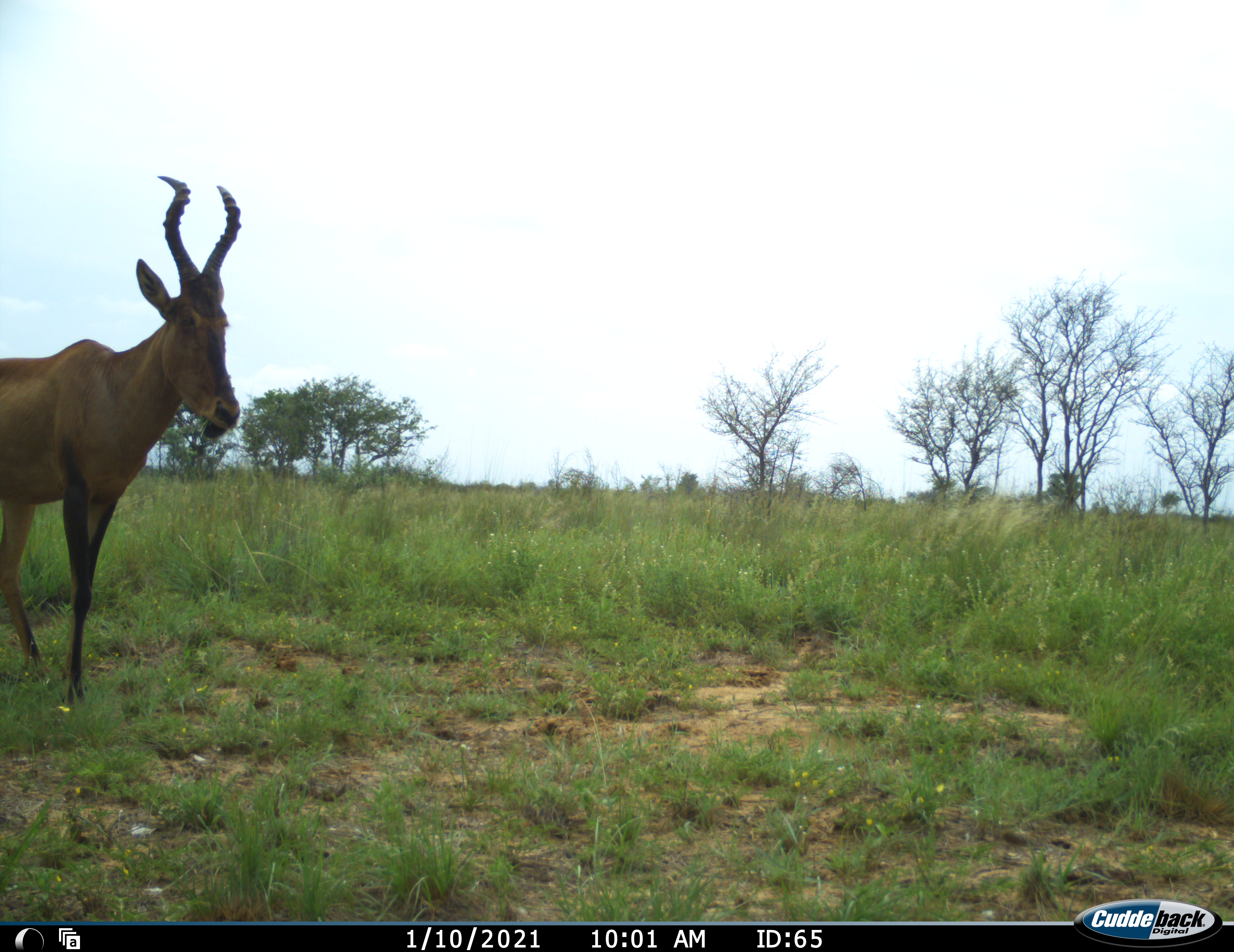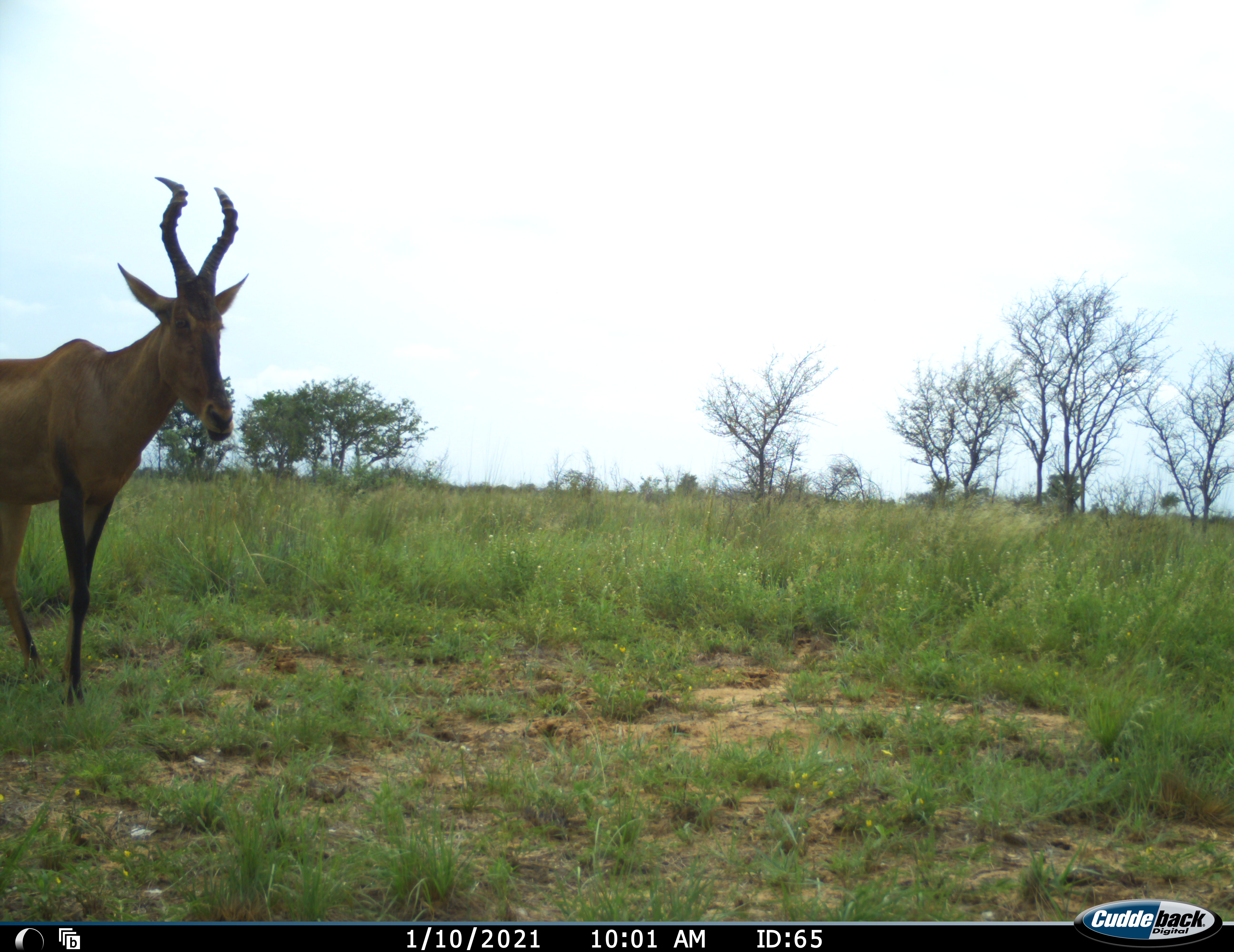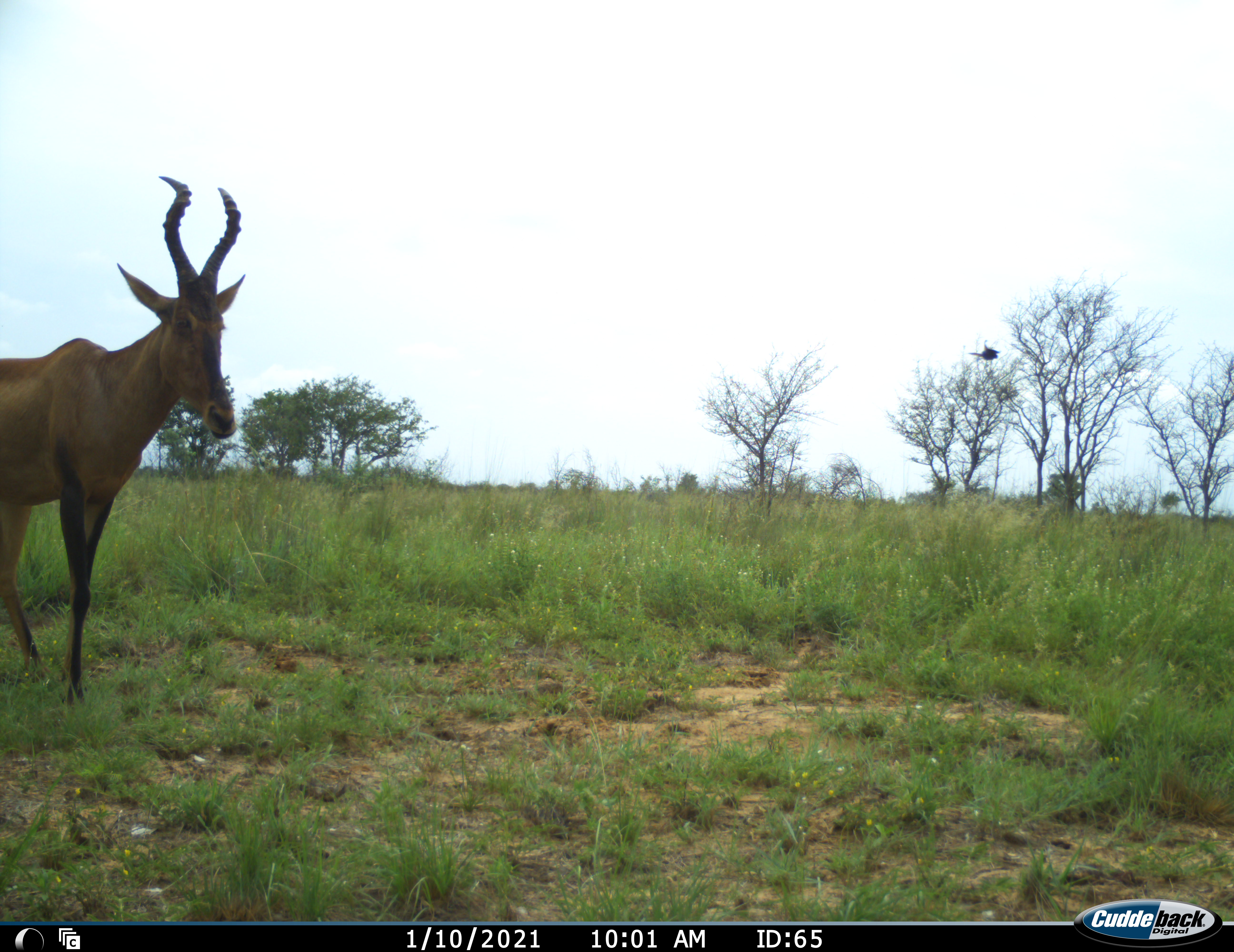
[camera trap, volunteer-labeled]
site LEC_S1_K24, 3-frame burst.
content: unidentified animal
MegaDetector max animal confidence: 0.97